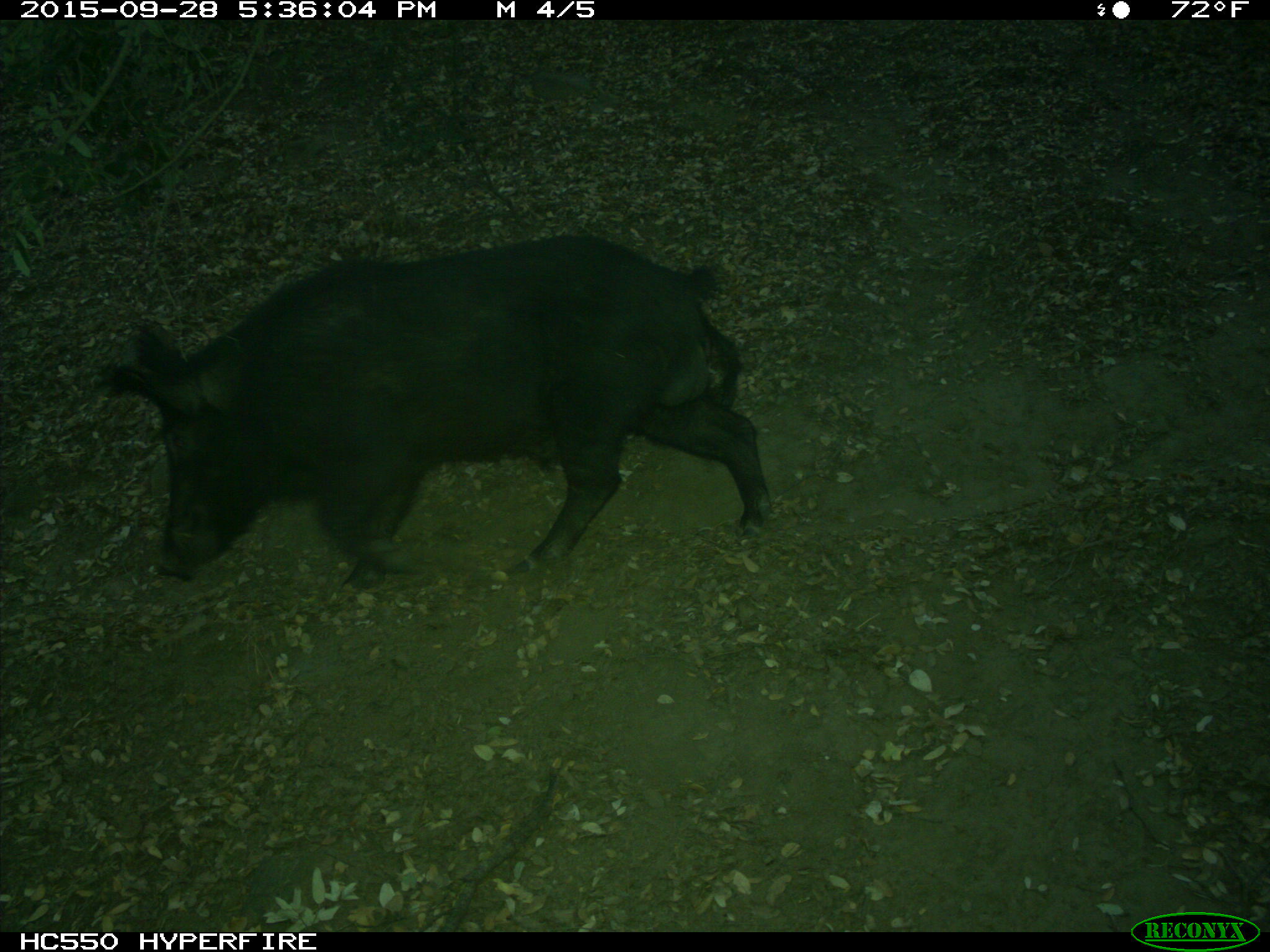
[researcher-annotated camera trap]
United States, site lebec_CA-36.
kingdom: Animalia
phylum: Chordata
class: Mammalia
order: Artiodactyla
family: Suidae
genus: Sus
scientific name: Sus scrofa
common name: wild boar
Sus scrofa (wild boar).